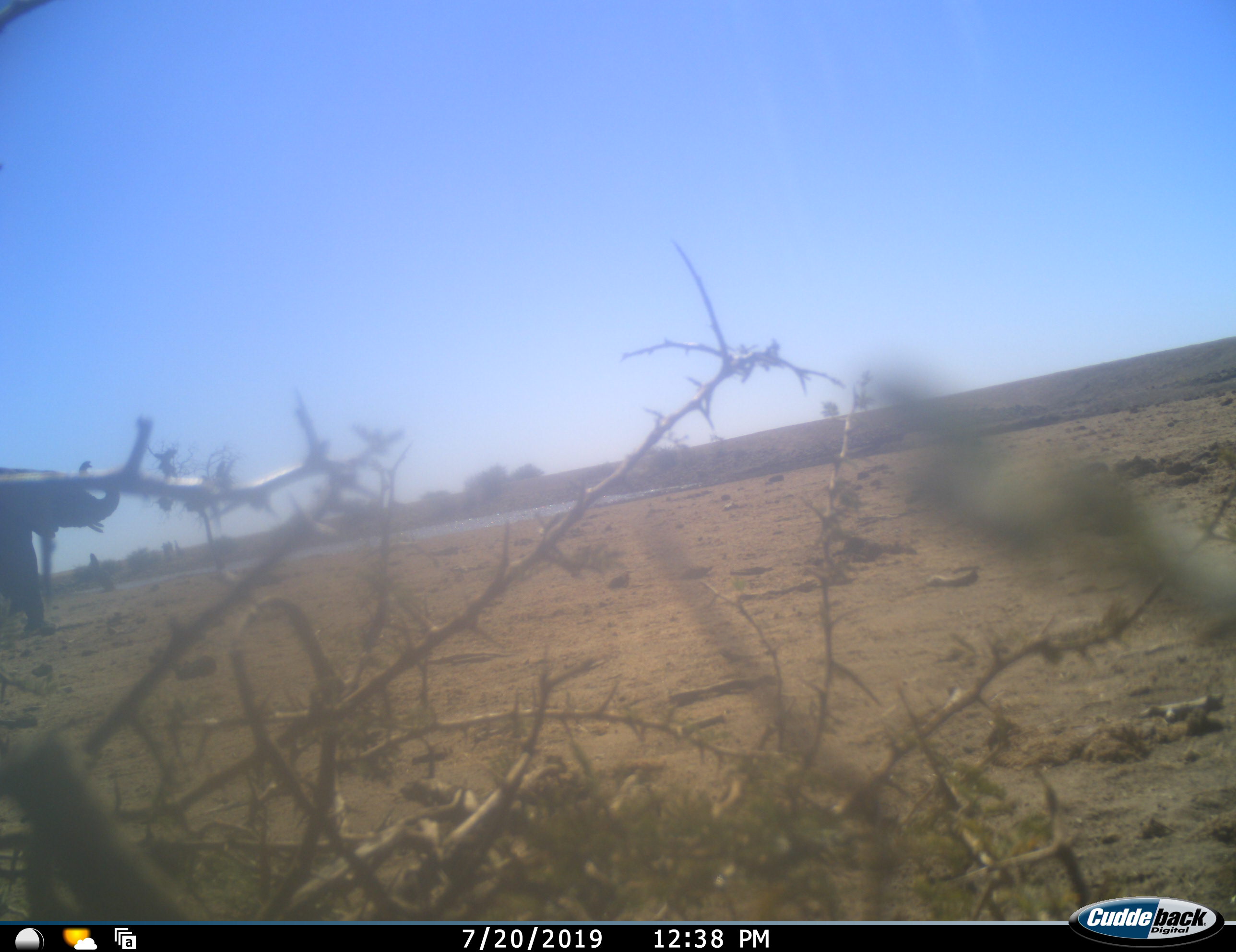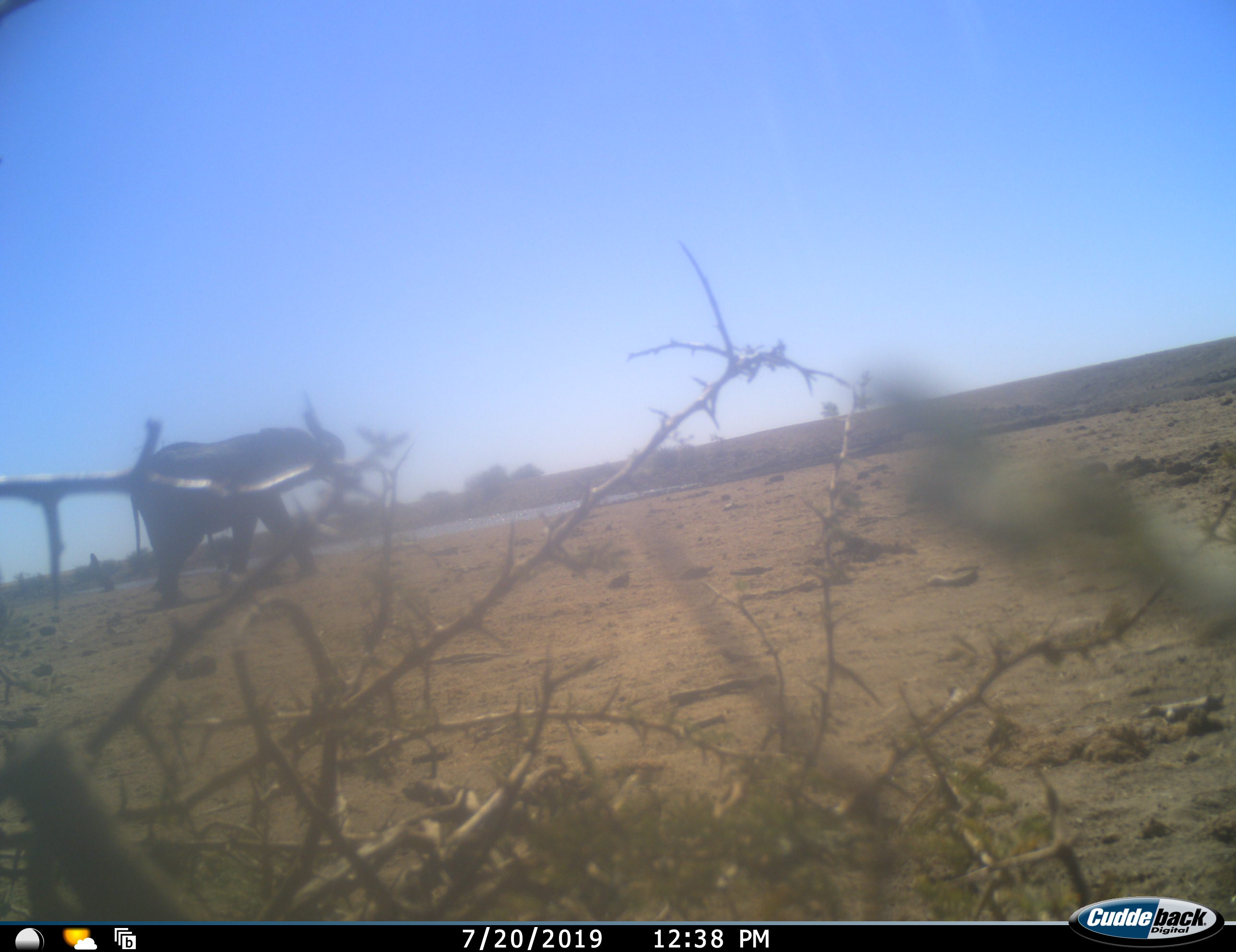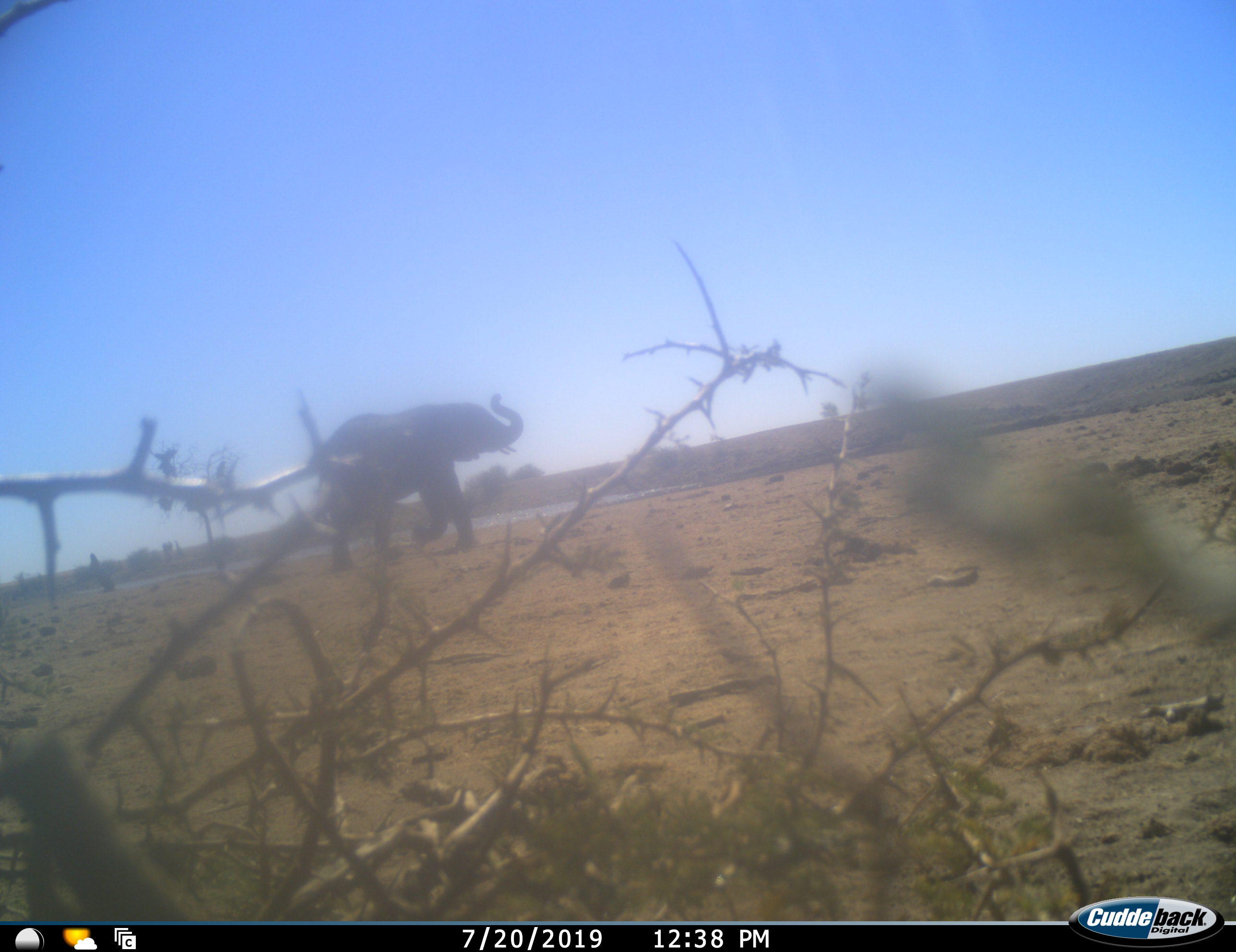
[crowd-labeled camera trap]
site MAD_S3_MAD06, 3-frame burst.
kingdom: Animalia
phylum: Chordata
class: Mammalia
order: Proboscidea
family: Elephantidae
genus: Loxodonta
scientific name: Loxodonta africana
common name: african bush elephant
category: elephant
Elephant (african bush elephant) (Loxodonta africana), count 1. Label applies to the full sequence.